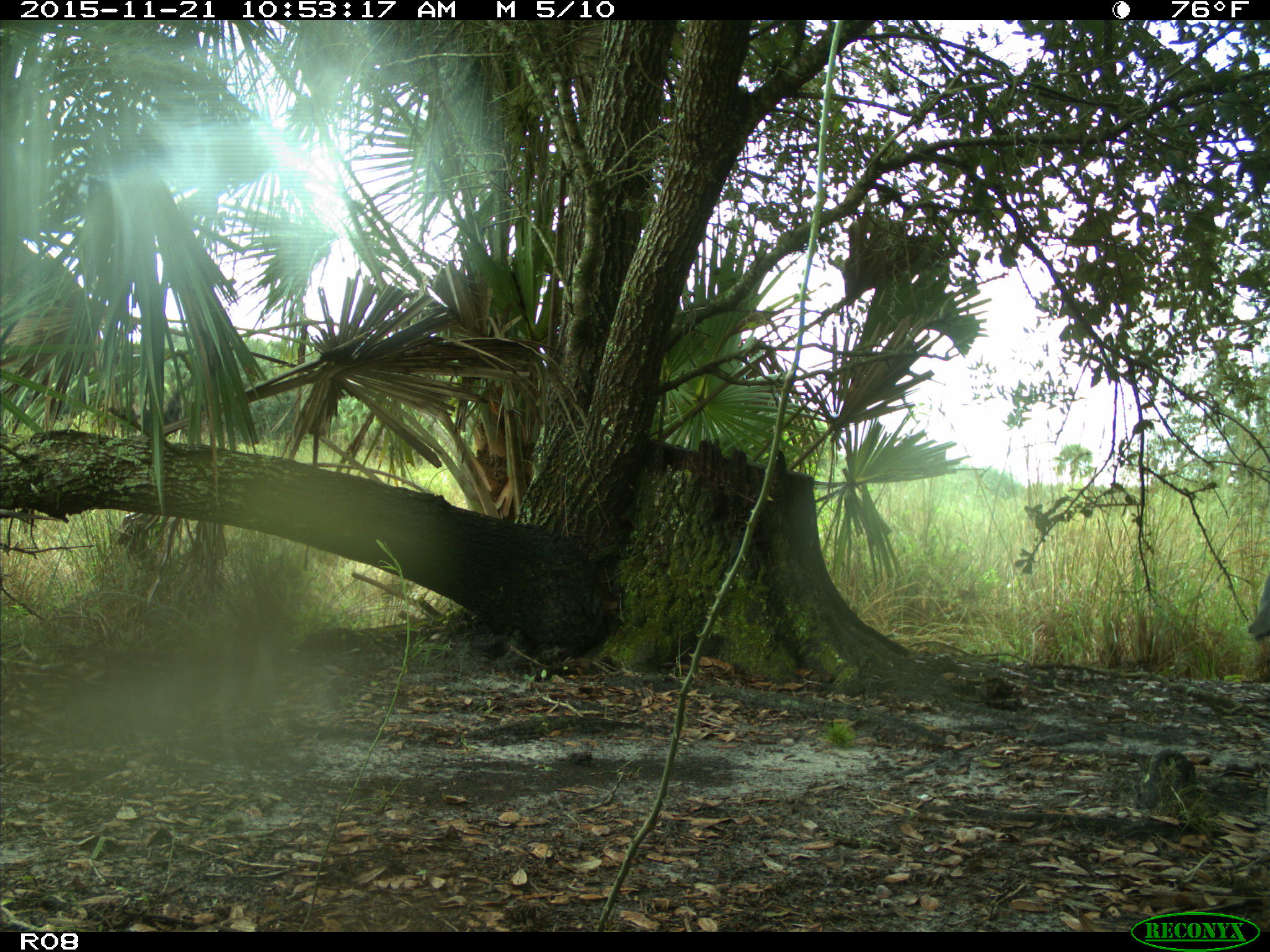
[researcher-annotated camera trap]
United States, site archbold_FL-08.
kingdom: Animalia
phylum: Chordata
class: Aves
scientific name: Aves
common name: birds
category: unidentified bird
Unidentified bird (birds) (Aves).